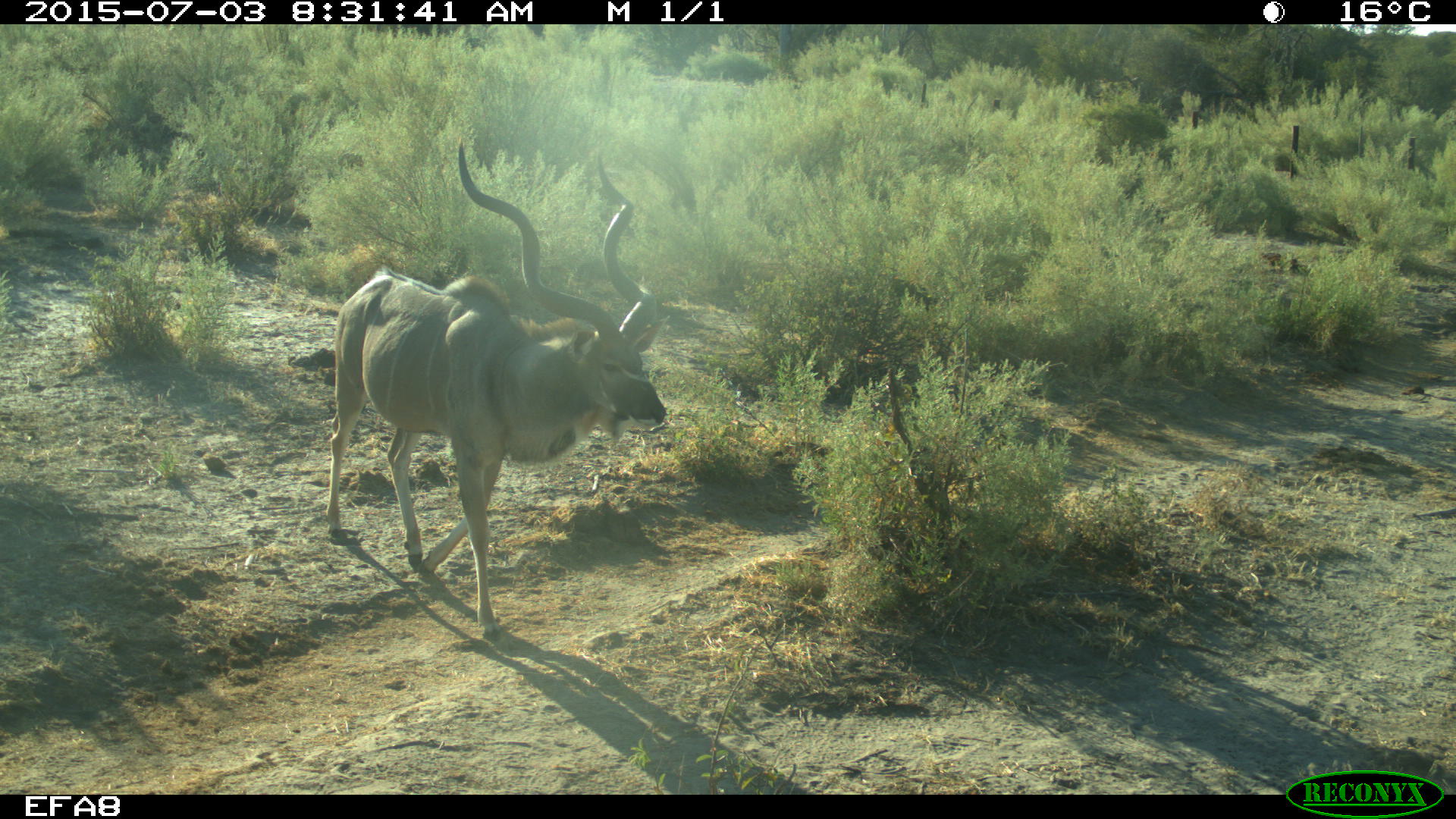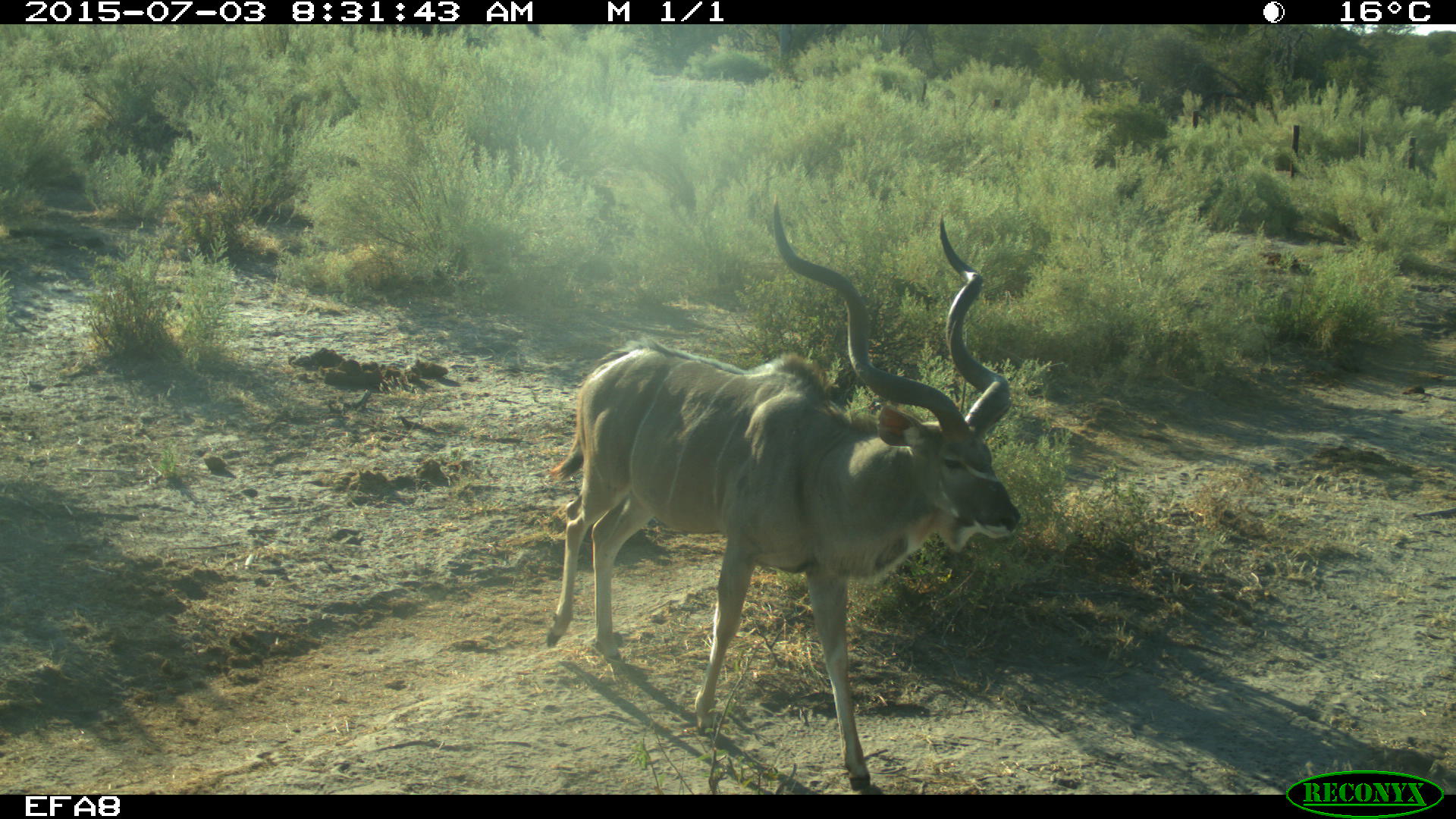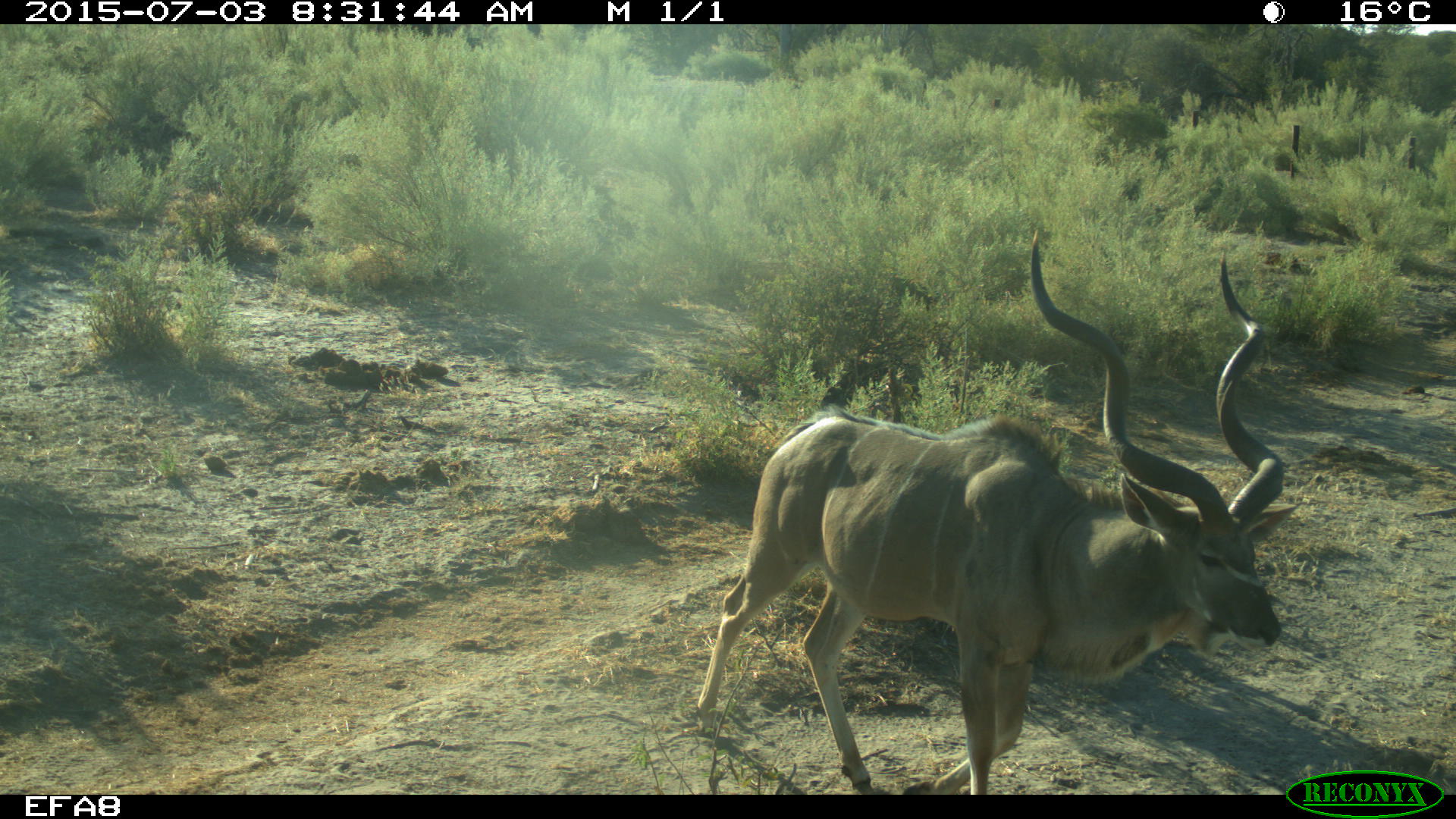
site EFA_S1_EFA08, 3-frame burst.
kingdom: Animalia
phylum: Chordata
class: Mammalia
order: Artiodactyla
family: Bovidae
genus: Tragelaphus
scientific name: Tragelaphus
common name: kudu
Kudu (Tragelaphus), count 1. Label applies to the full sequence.